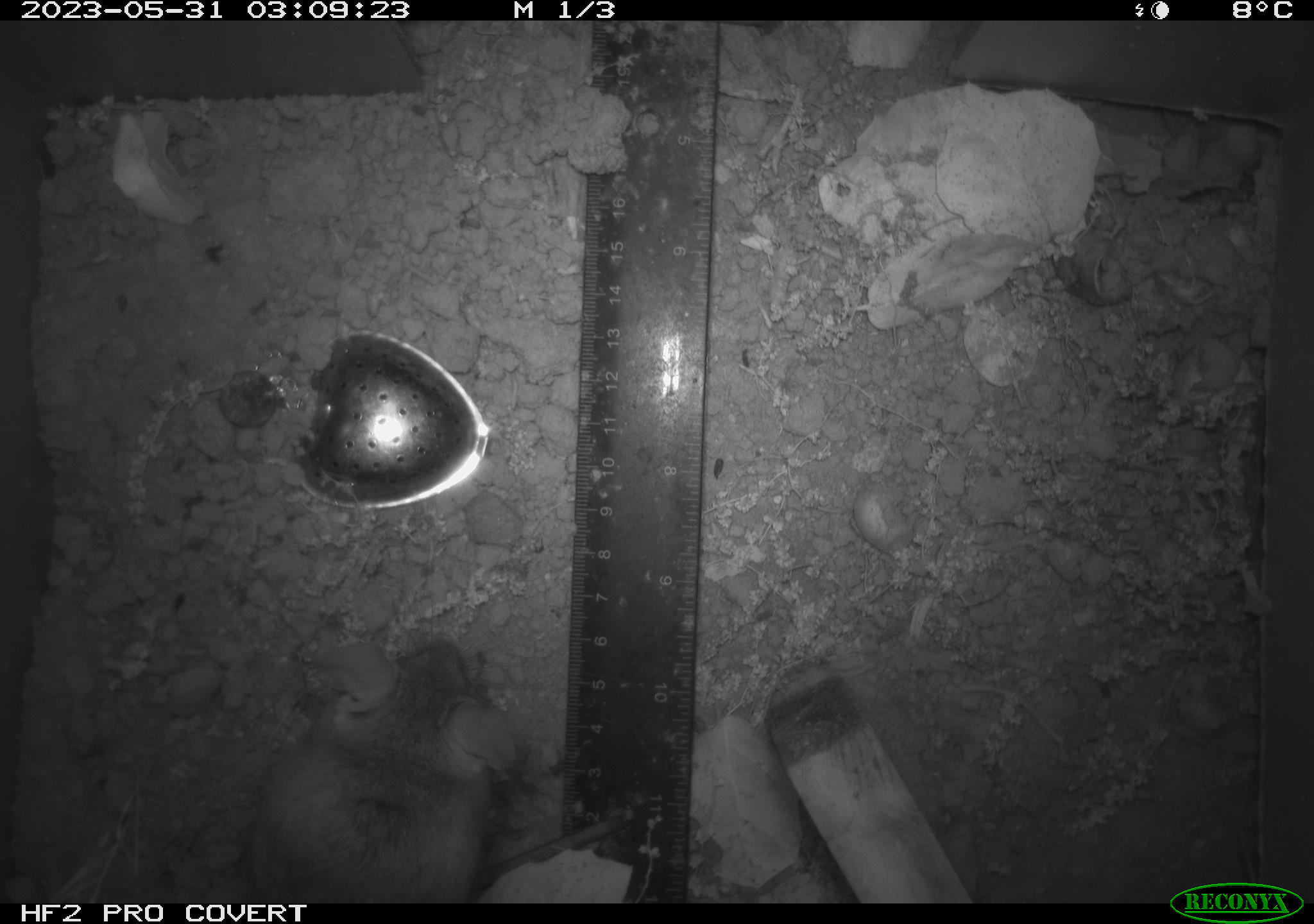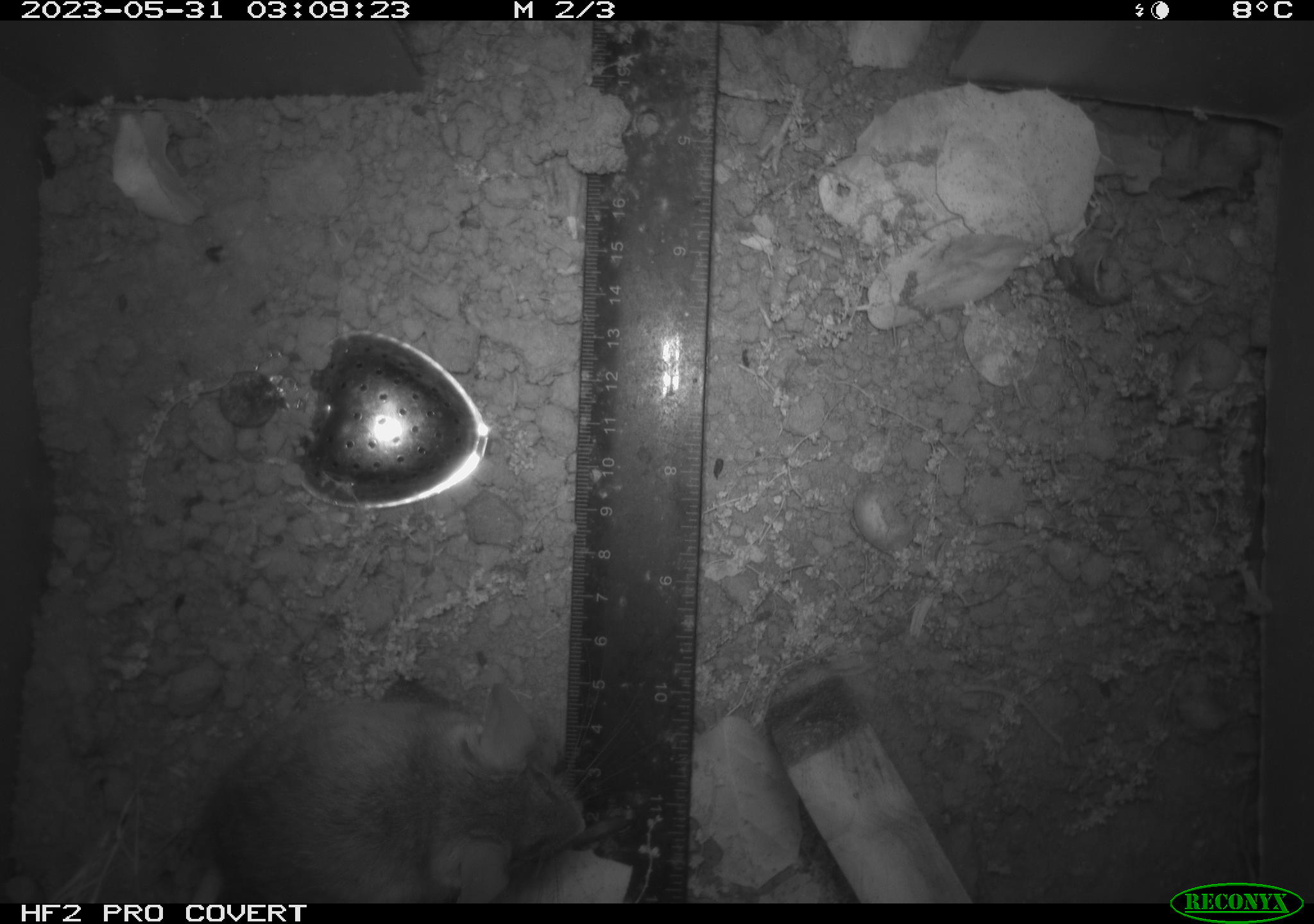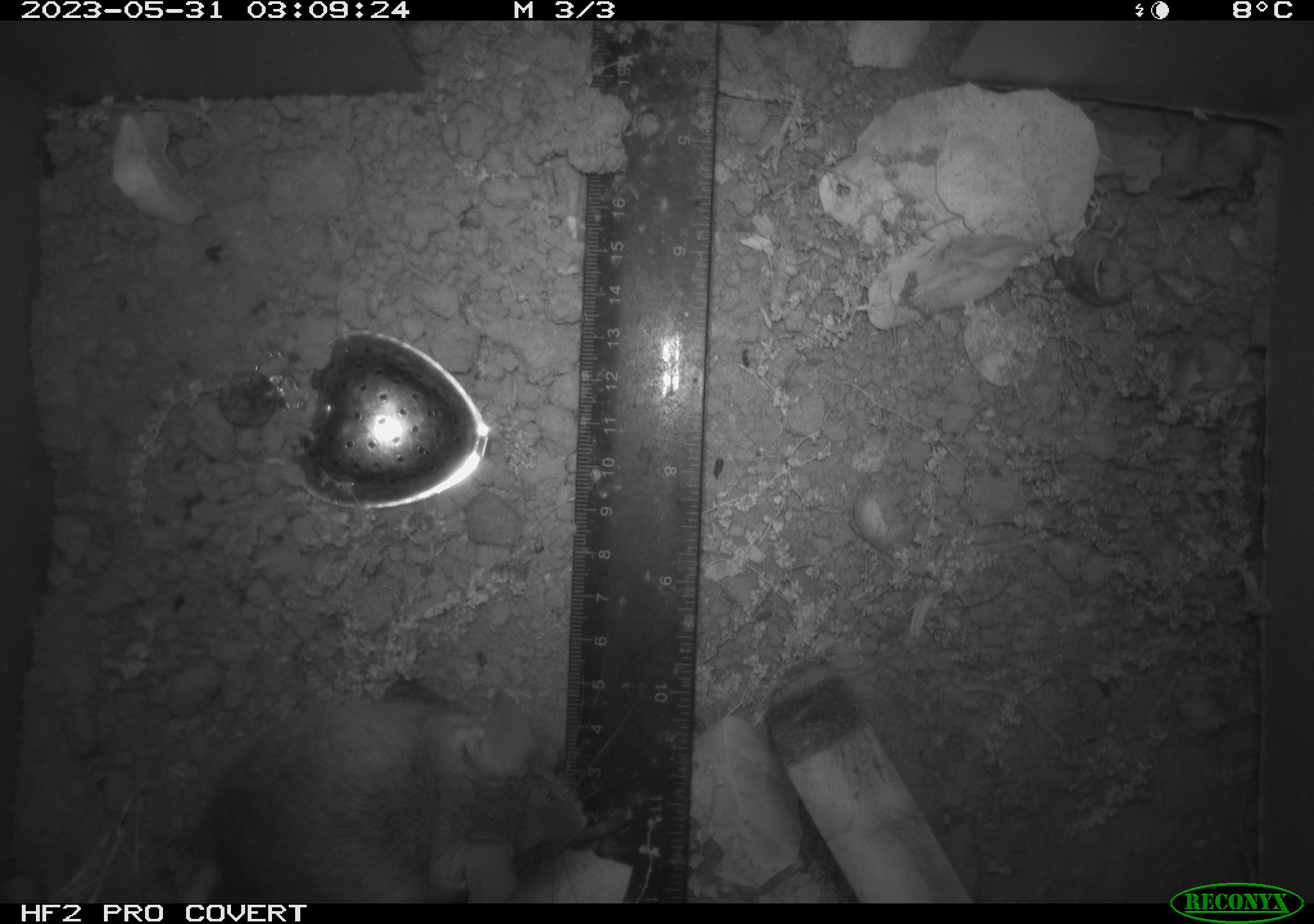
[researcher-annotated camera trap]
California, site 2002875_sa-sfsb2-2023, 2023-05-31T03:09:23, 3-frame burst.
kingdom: Animalia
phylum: Chordata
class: Mammalia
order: Rodentia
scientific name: Rodentia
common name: mouse species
Mouse species (Rodentia).